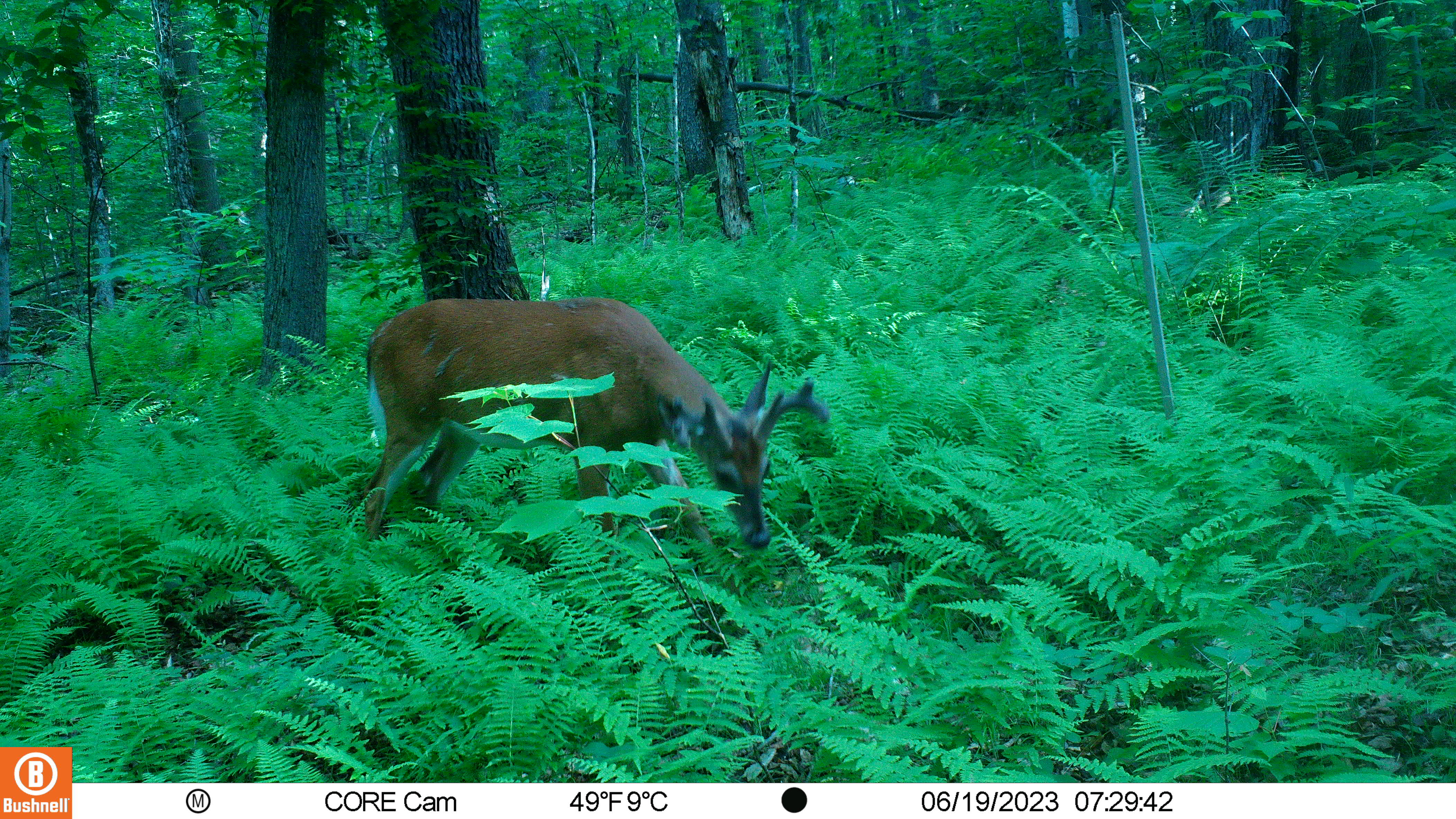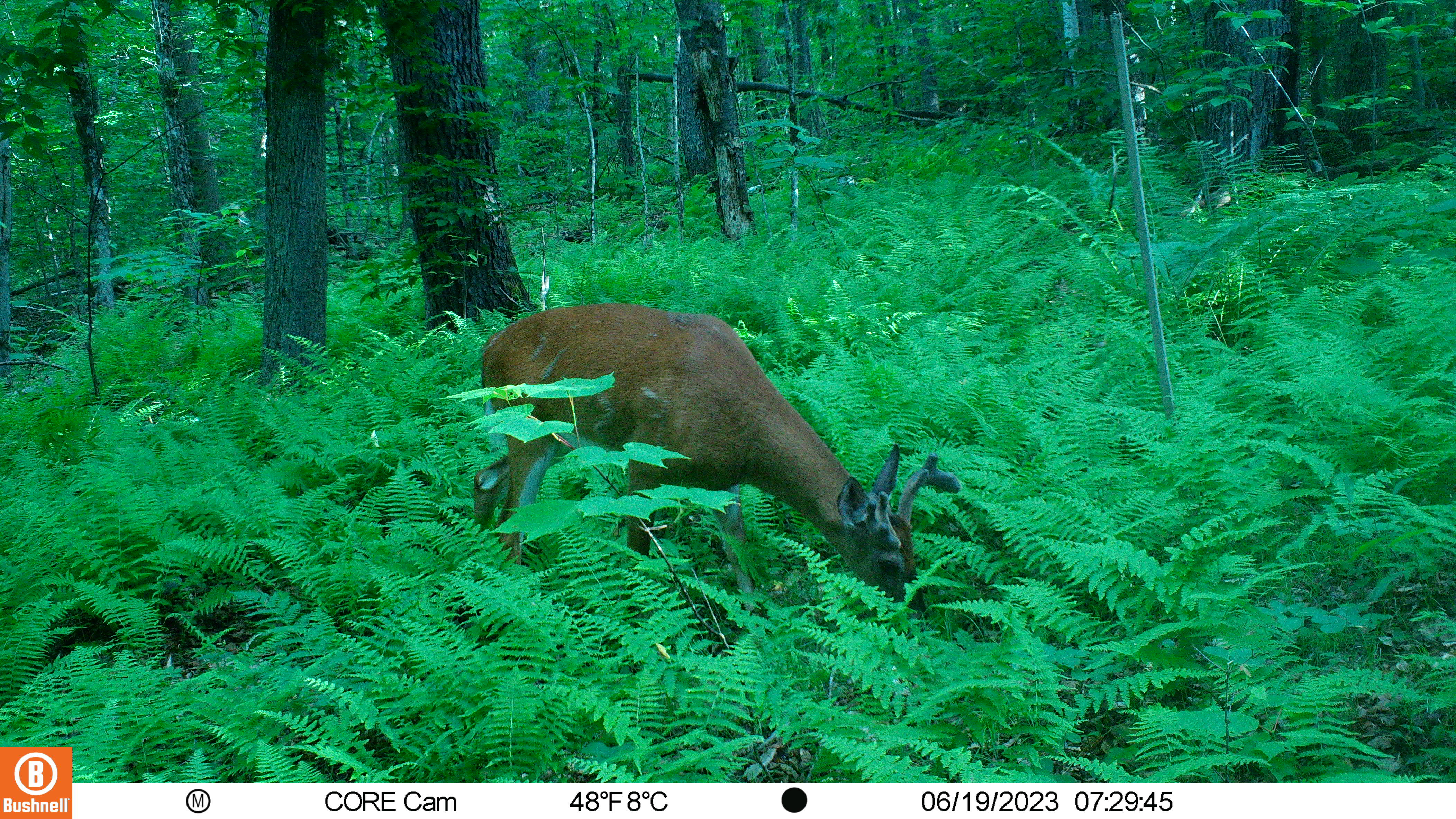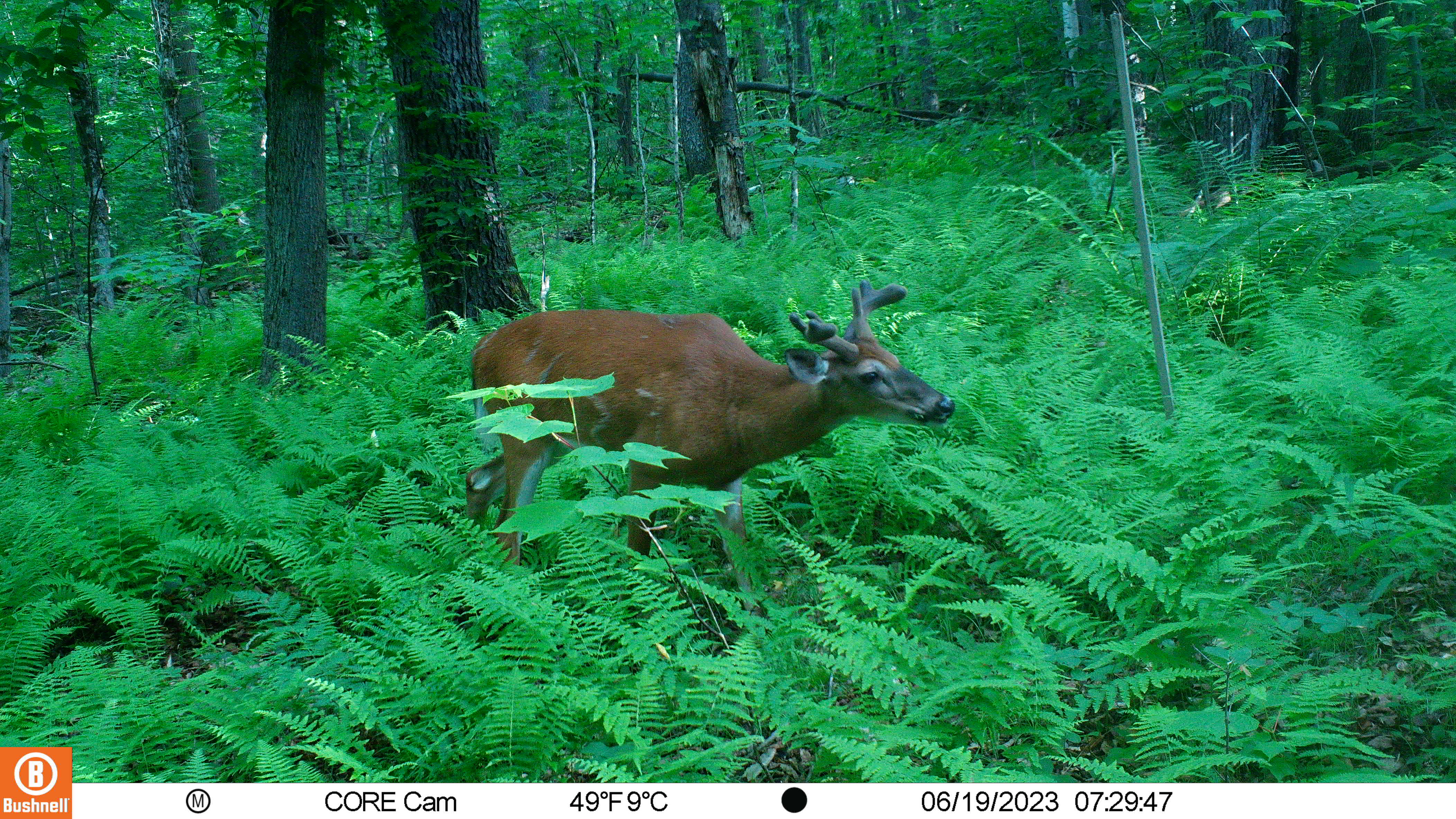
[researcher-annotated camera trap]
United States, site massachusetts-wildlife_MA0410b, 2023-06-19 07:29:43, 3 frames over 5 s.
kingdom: Animalia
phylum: Chordata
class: Mammalia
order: Artiodactyla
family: Cervidae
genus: Odocoileus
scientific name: Odocoileus virginianus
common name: white-tailed deer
White-tailed deer (Odocoileus virginianus).